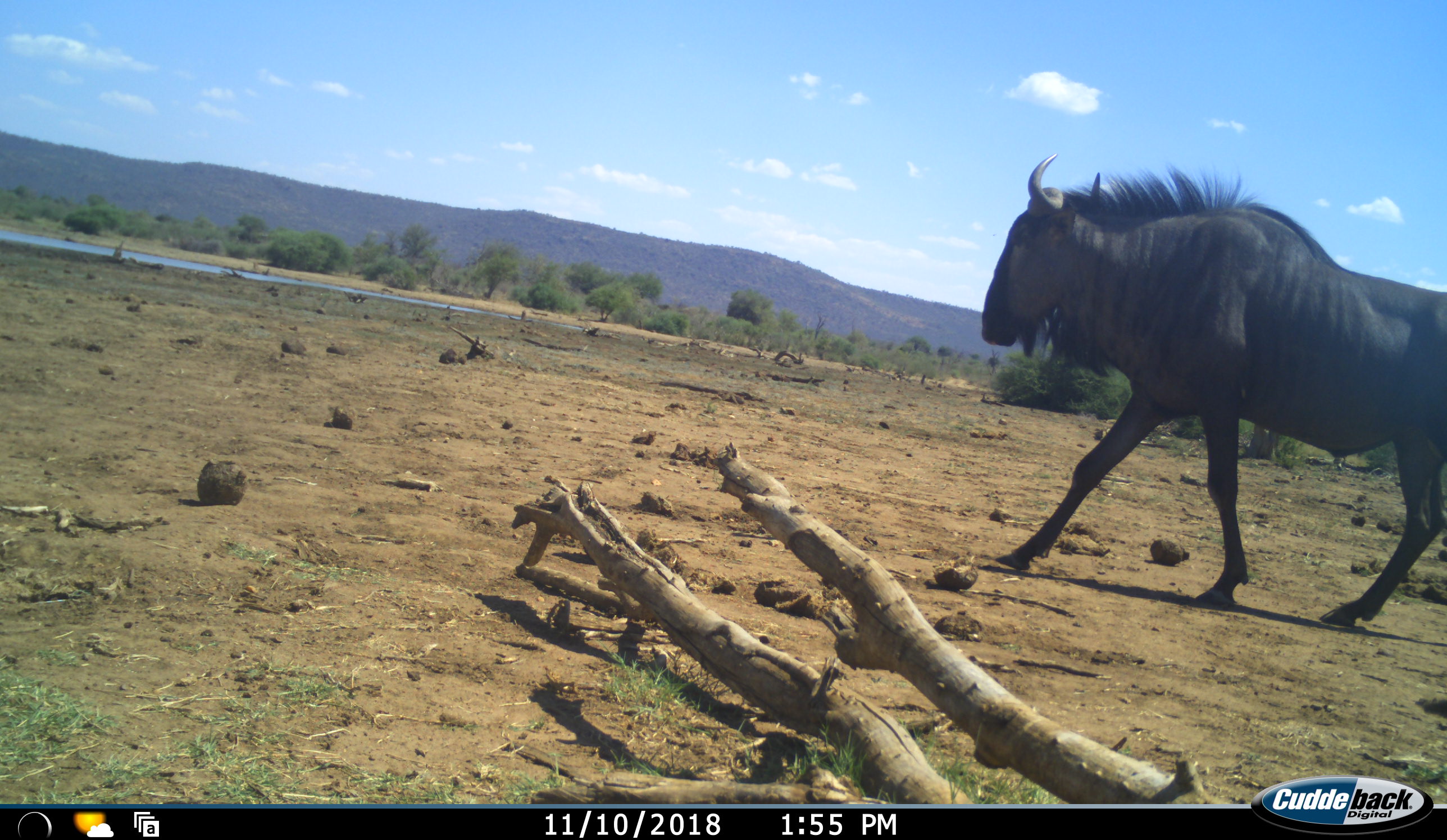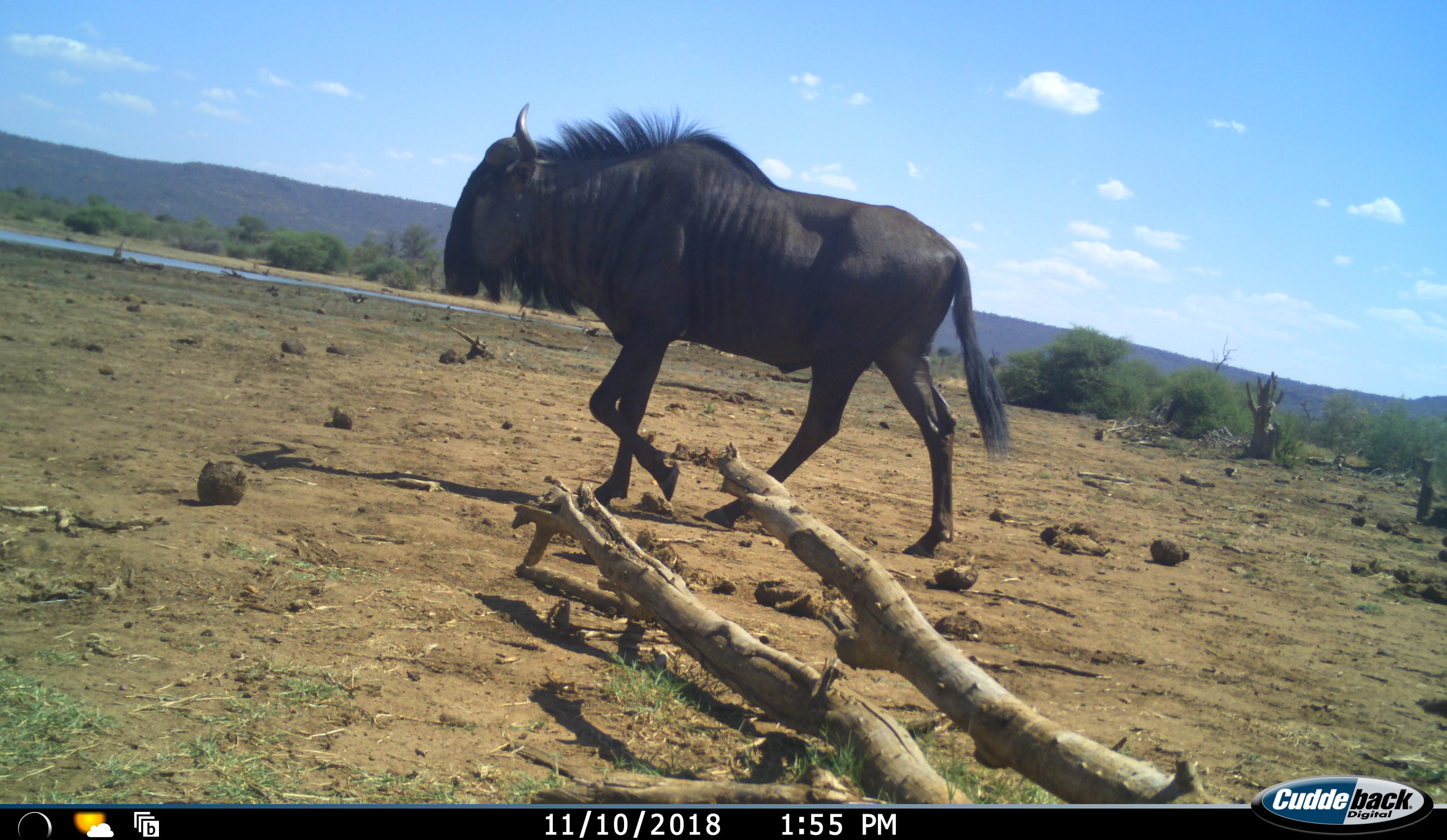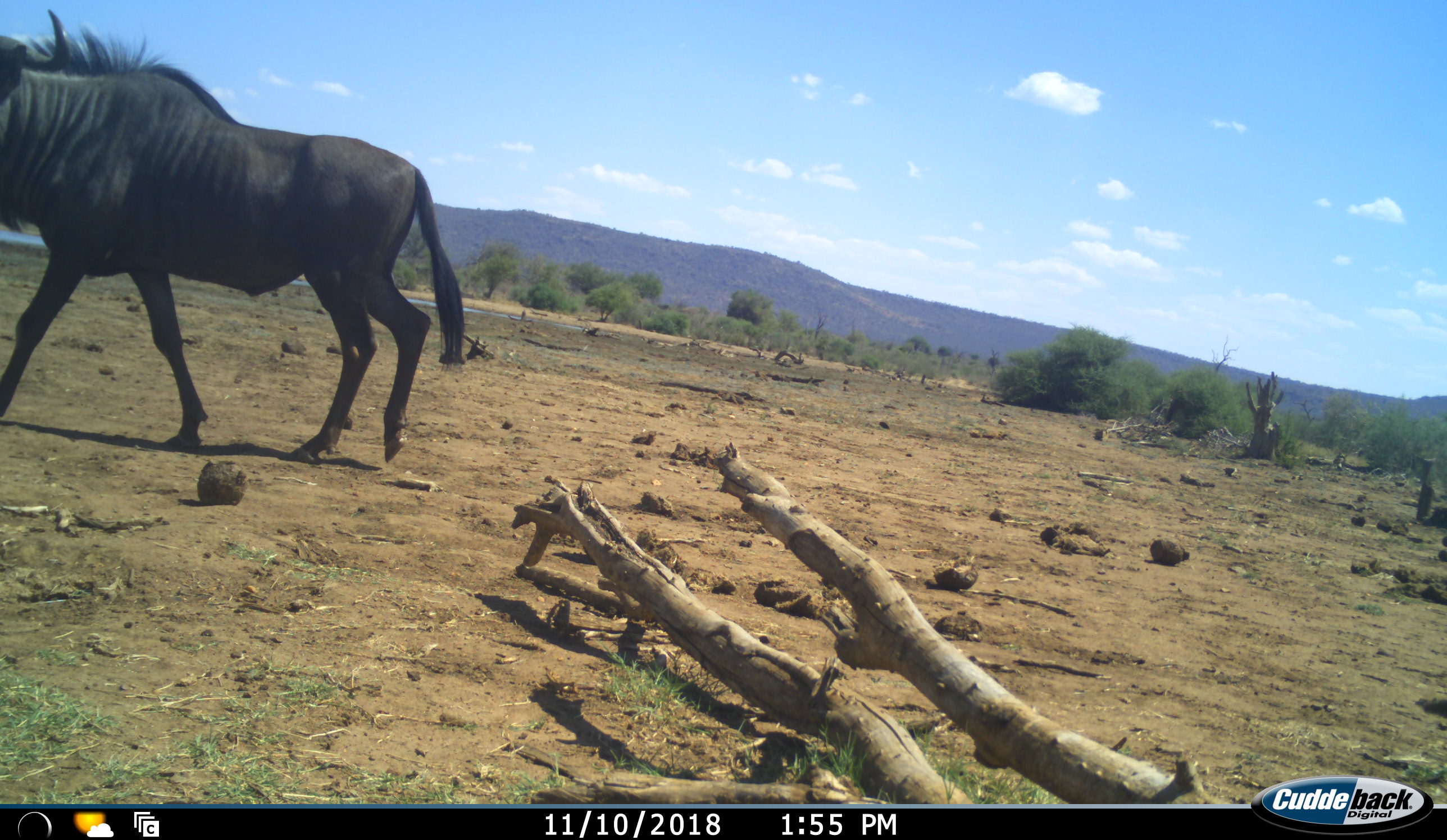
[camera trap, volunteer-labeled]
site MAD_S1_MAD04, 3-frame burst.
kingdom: Animalia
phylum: Chordata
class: Mammalia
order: Artiodactyla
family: Bovidae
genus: Connochaetes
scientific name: Connochaetes taurinus taurinus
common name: blue wildebeest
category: wildebeestblue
Wildebeestblue (blue wildebeest) (Connochaetes taurinus taurinus), count 1. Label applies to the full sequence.